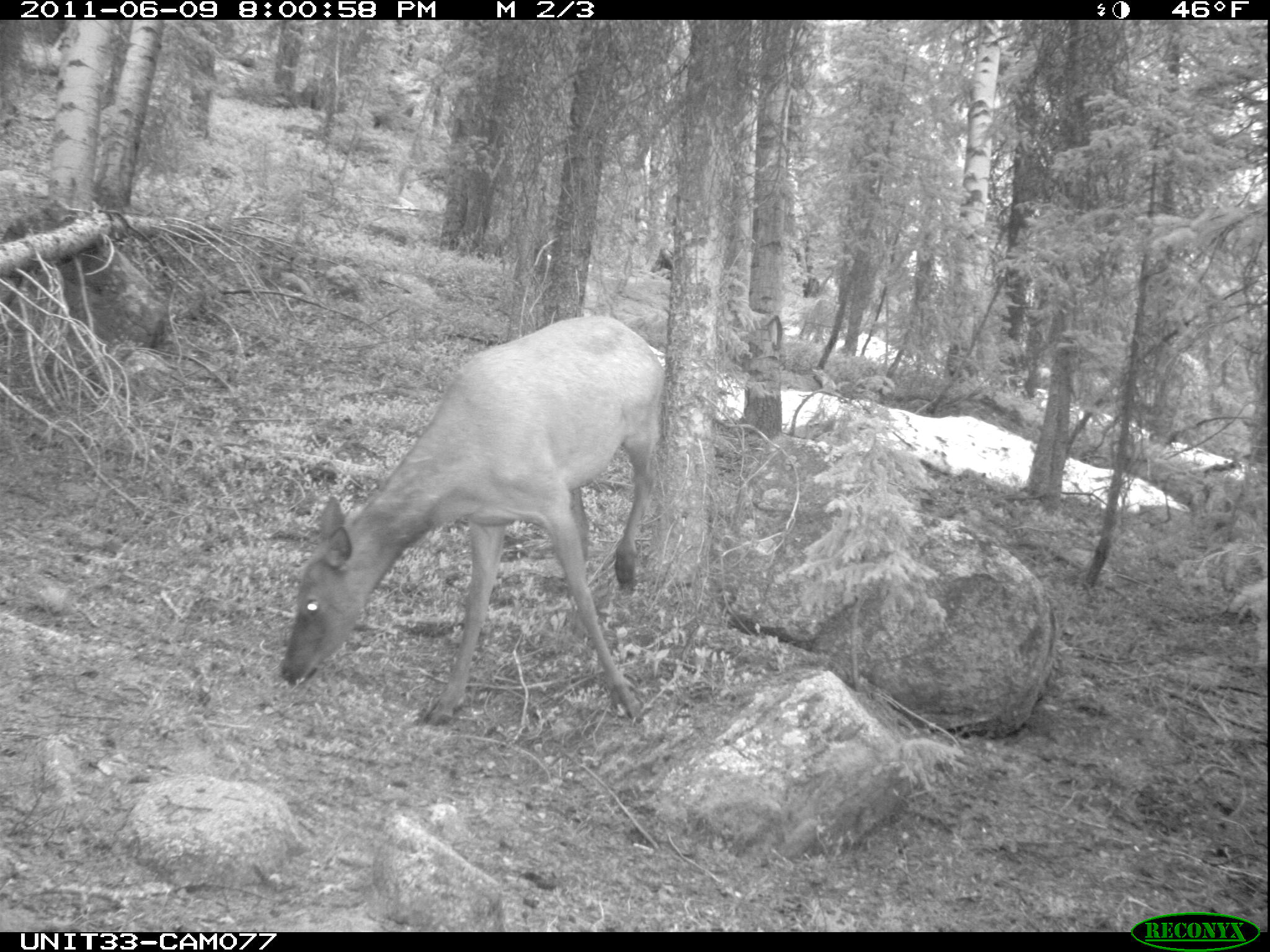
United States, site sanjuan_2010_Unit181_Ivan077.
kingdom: Animalia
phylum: Chordata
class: Mammalia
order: Artiodactyla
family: Cervidae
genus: Cervus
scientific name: Cervus elaphus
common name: red deer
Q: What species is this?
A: Cervus elaphus (red deer).